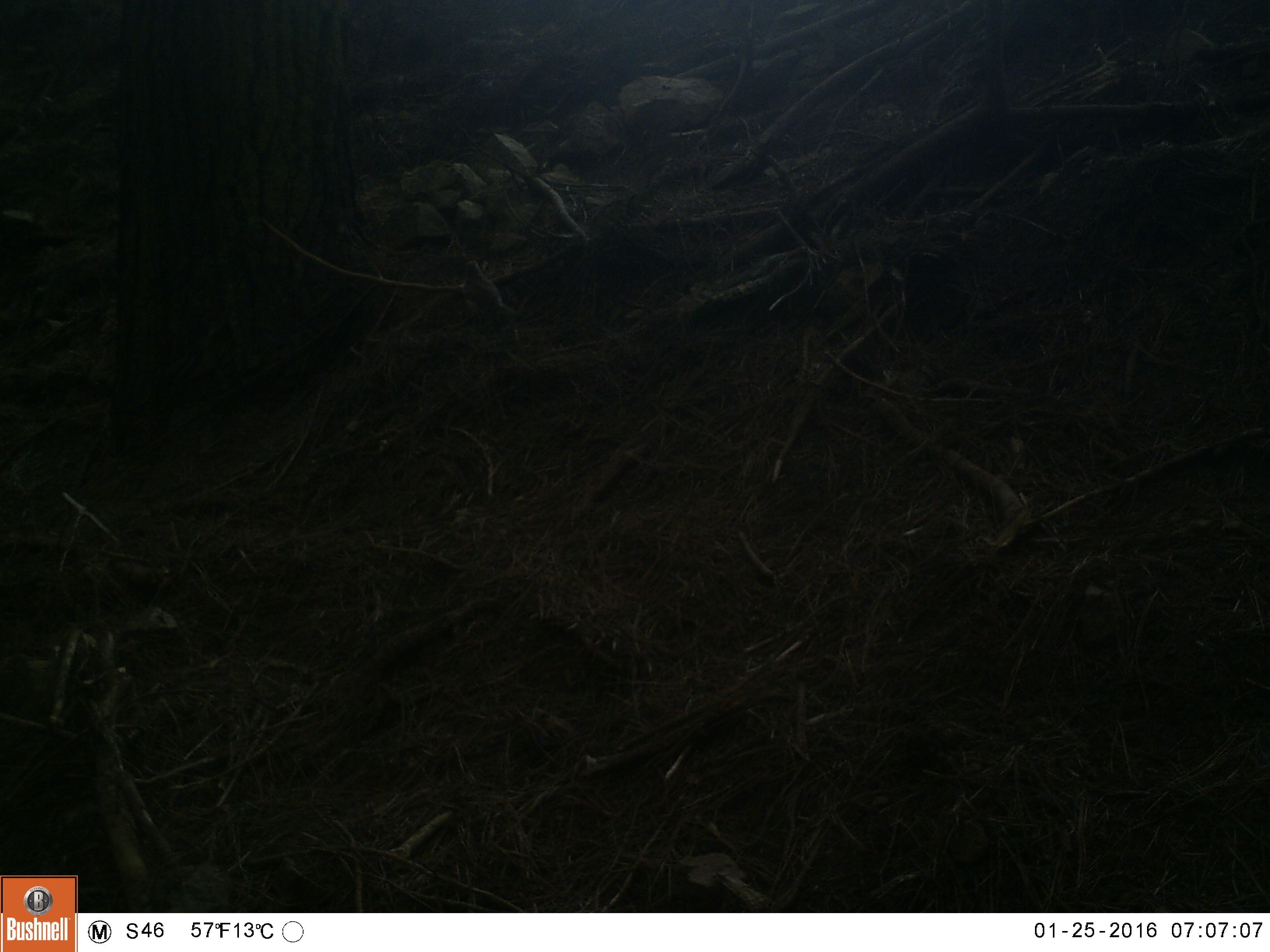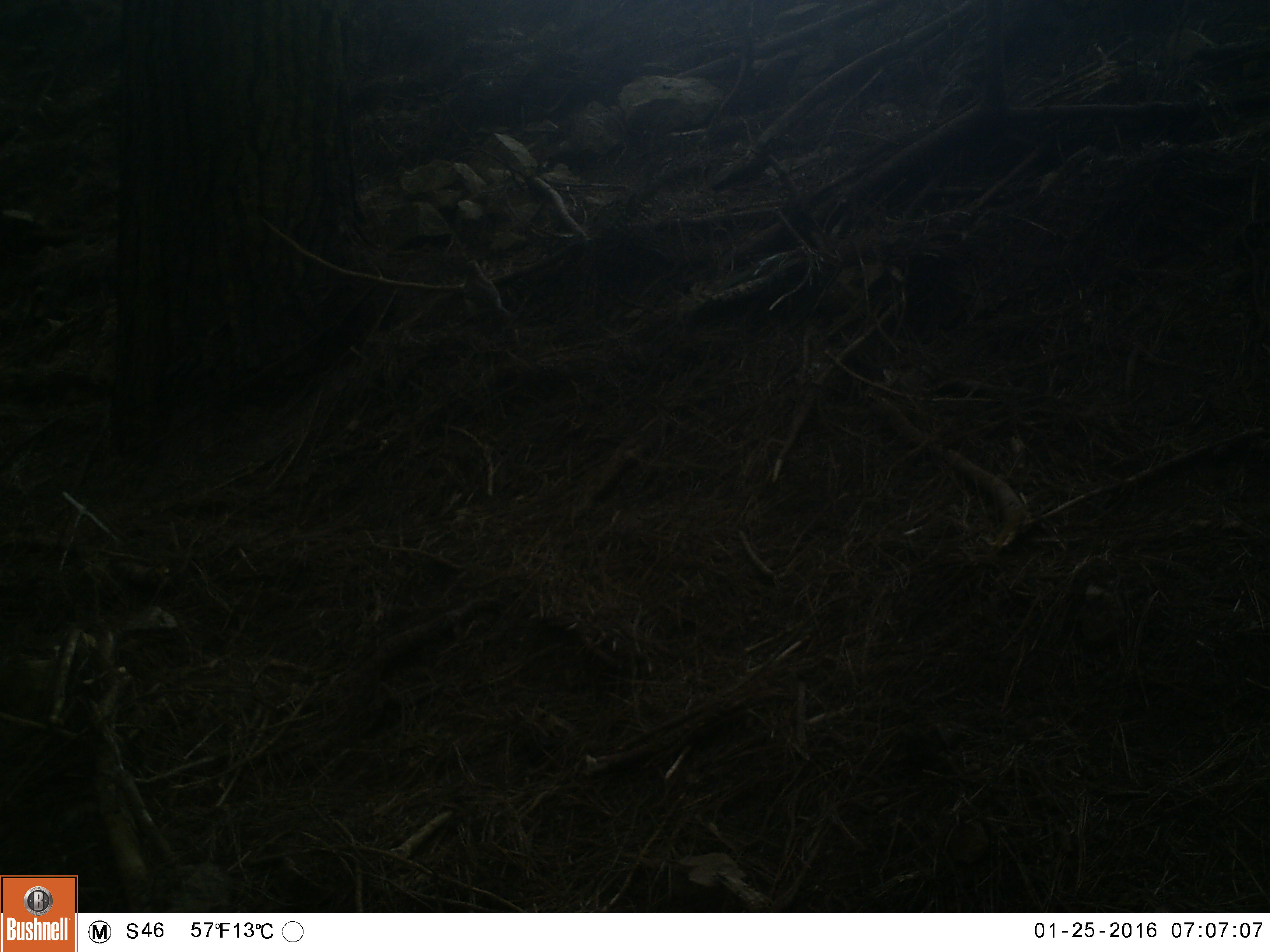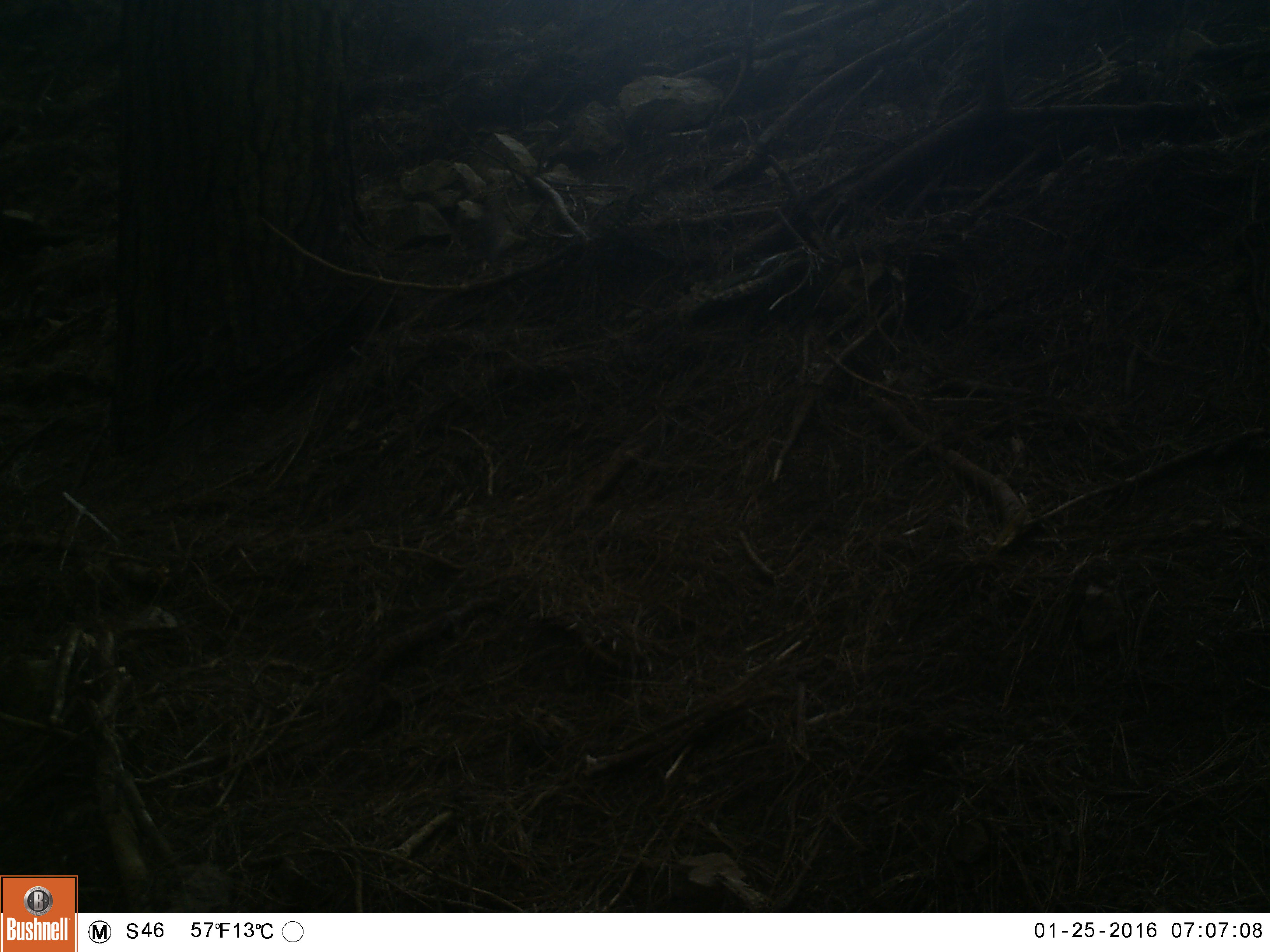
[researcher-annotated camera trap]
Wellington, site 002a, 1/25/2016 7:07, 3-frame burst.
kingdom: Animalia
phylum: Chordata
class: Aves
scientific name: Aves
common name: bird